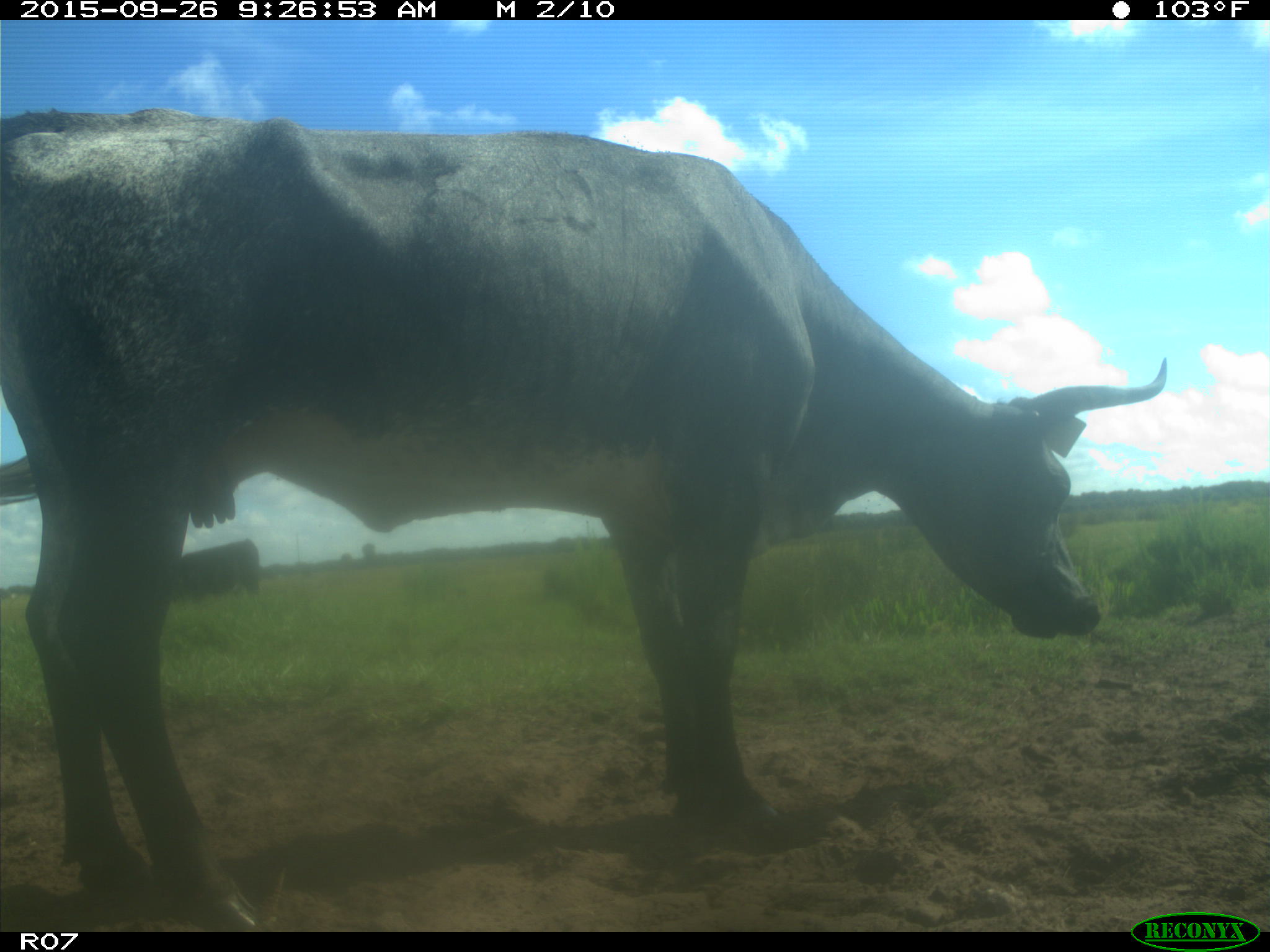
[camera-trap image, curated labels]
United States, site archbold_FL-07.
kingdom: Animalia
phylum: Chordata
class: Mammalia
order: Artiodactyla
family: Bovidae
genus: Bos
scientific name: Bos taurus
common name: domestic cow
Bos taurus (domestic cow).